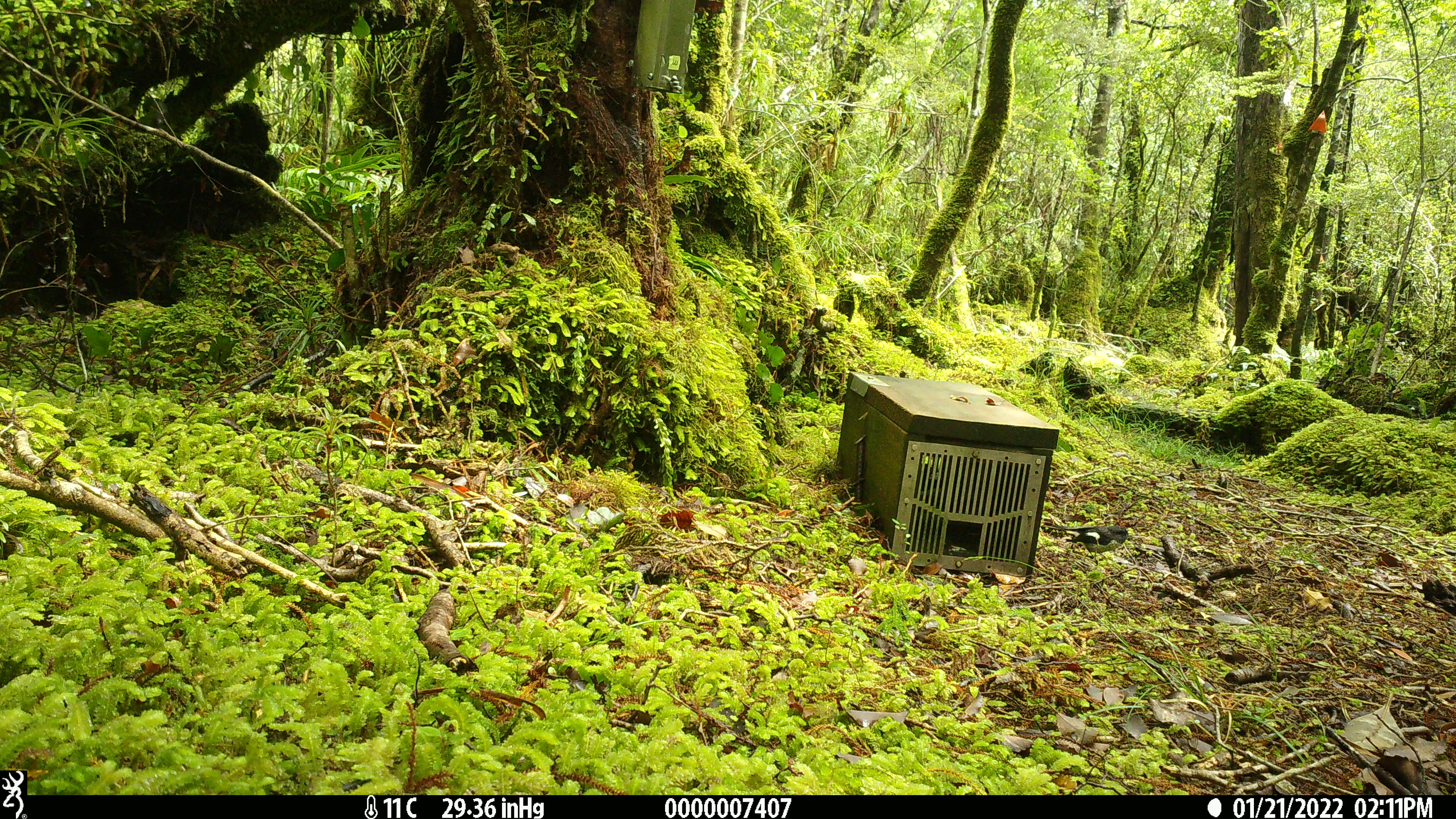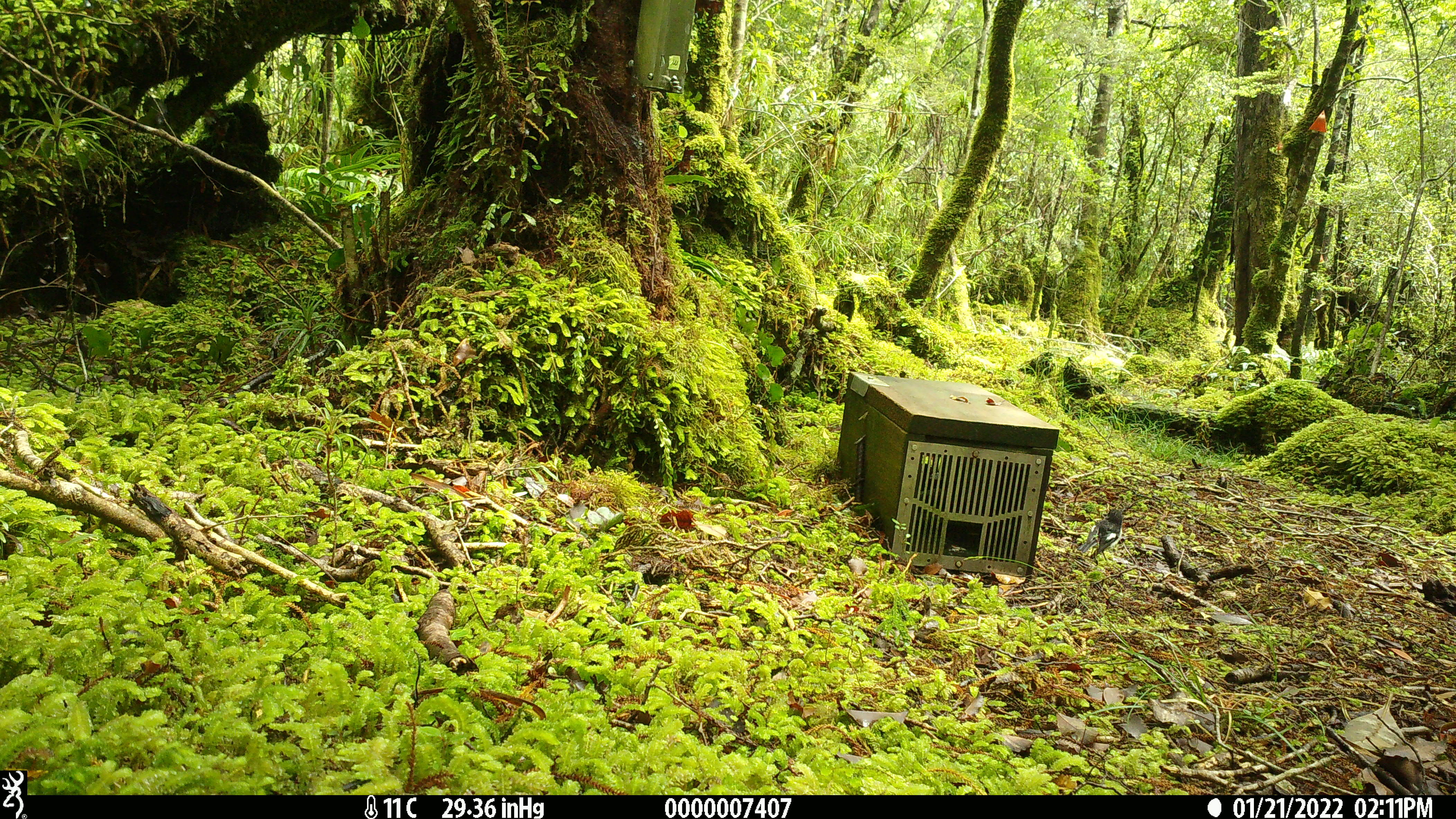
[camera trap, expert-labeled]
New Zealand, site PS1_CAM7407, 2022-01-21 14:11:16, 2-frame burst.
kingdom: Animalia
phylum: Chordata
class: Aves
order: Passeriformes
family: Petroicidae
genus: Petroica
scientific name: Petroica macrocephala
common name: tomtit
Tomtit (Petroica macrocephala).